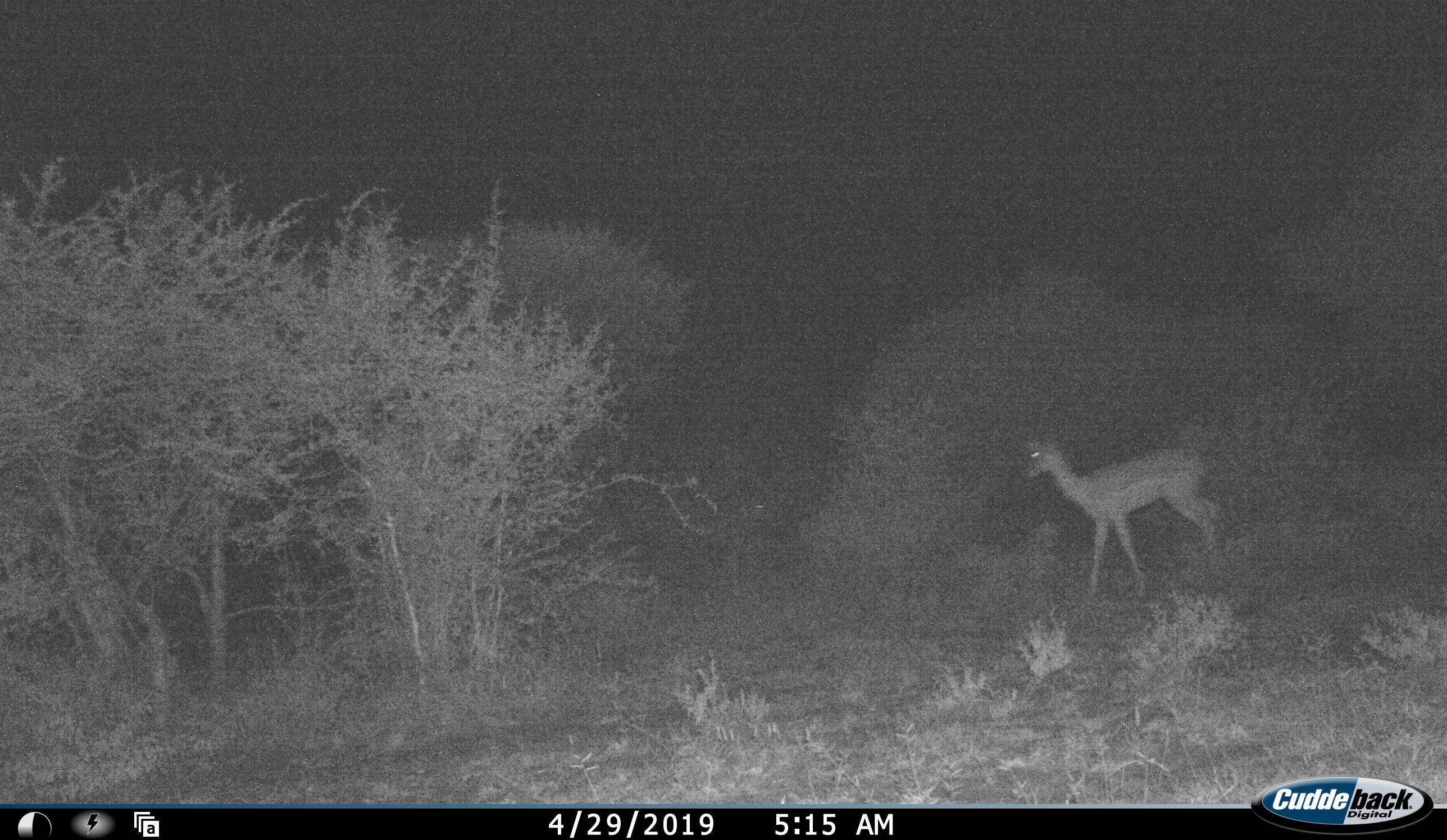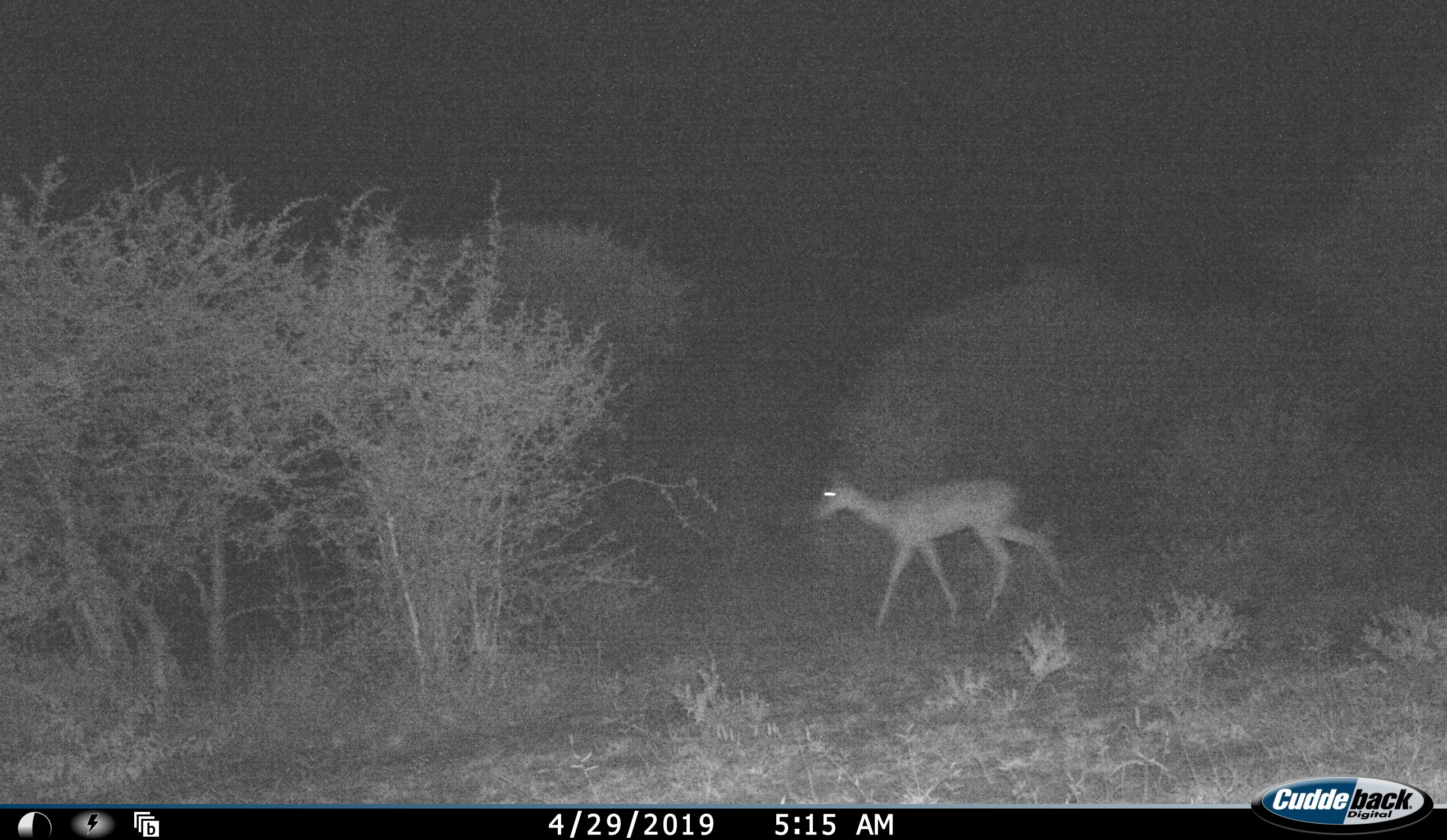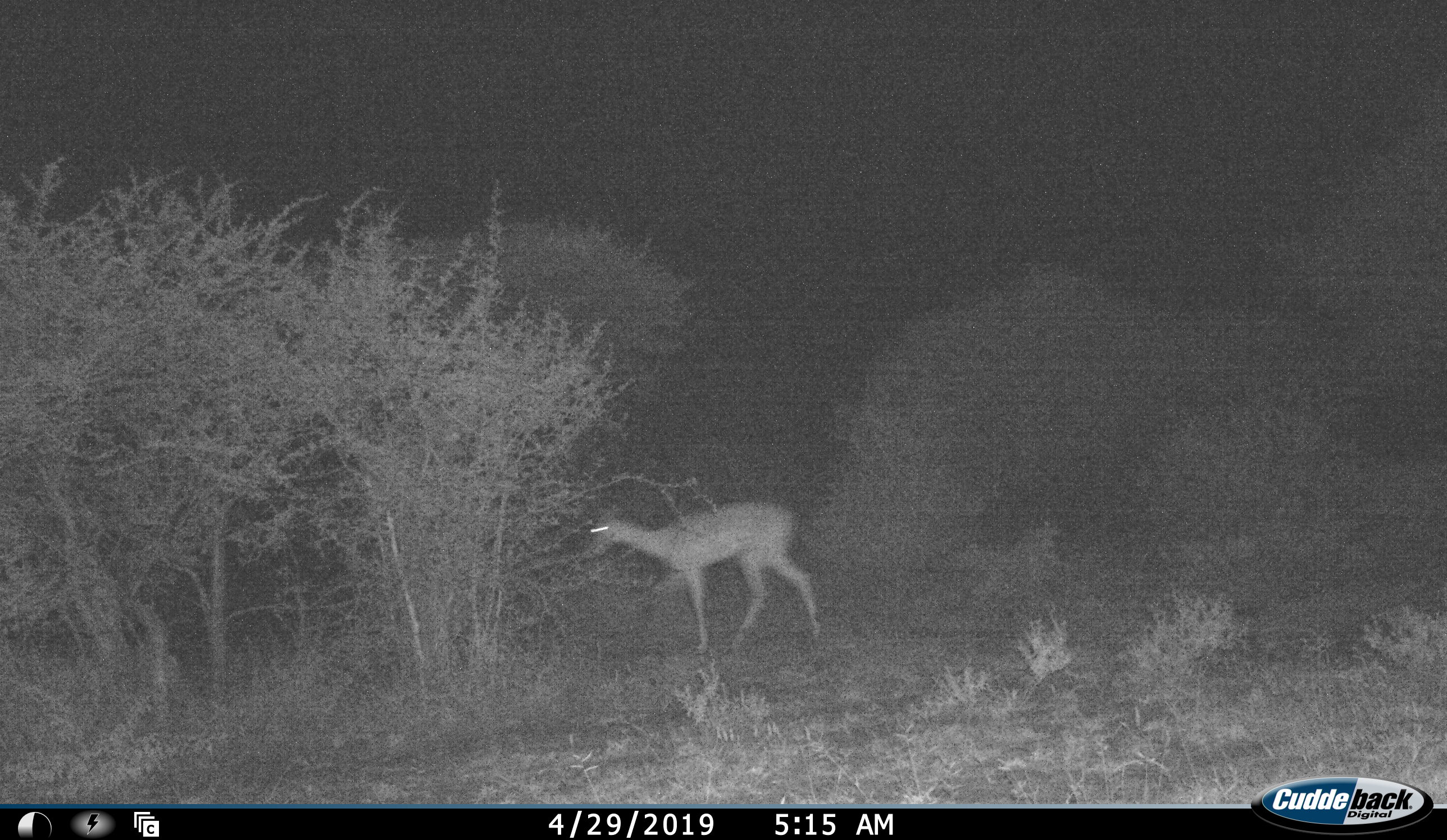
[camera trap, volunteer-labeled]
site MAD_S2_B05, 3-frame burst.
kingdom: Animalia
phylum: Chordata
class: Mammalia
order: Artiodactyla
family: Bovidae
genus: Aepyceros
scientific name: Aepyceros melampus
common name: impala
Impala (Aepyceros melampus), count 1. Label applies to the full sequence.